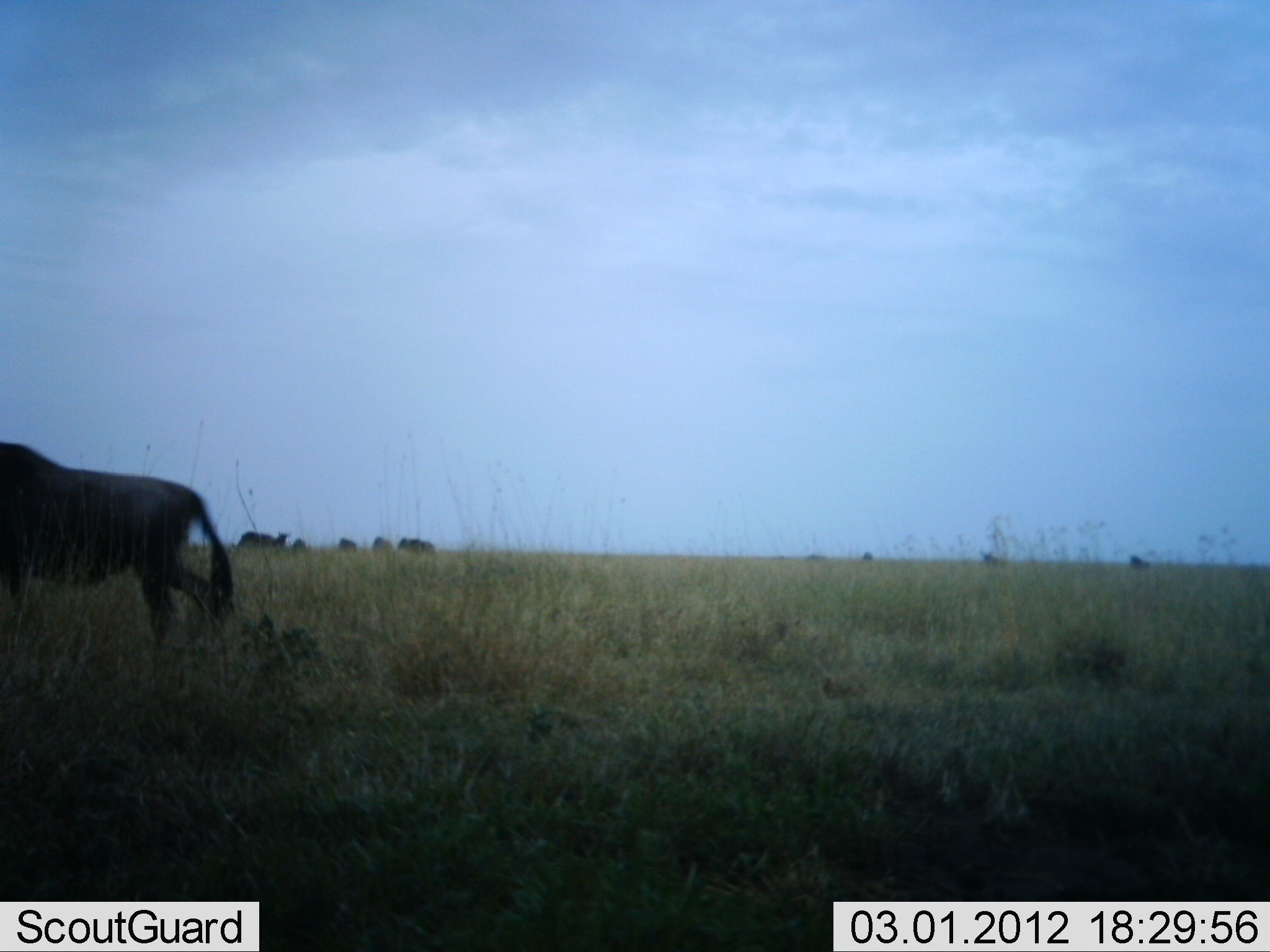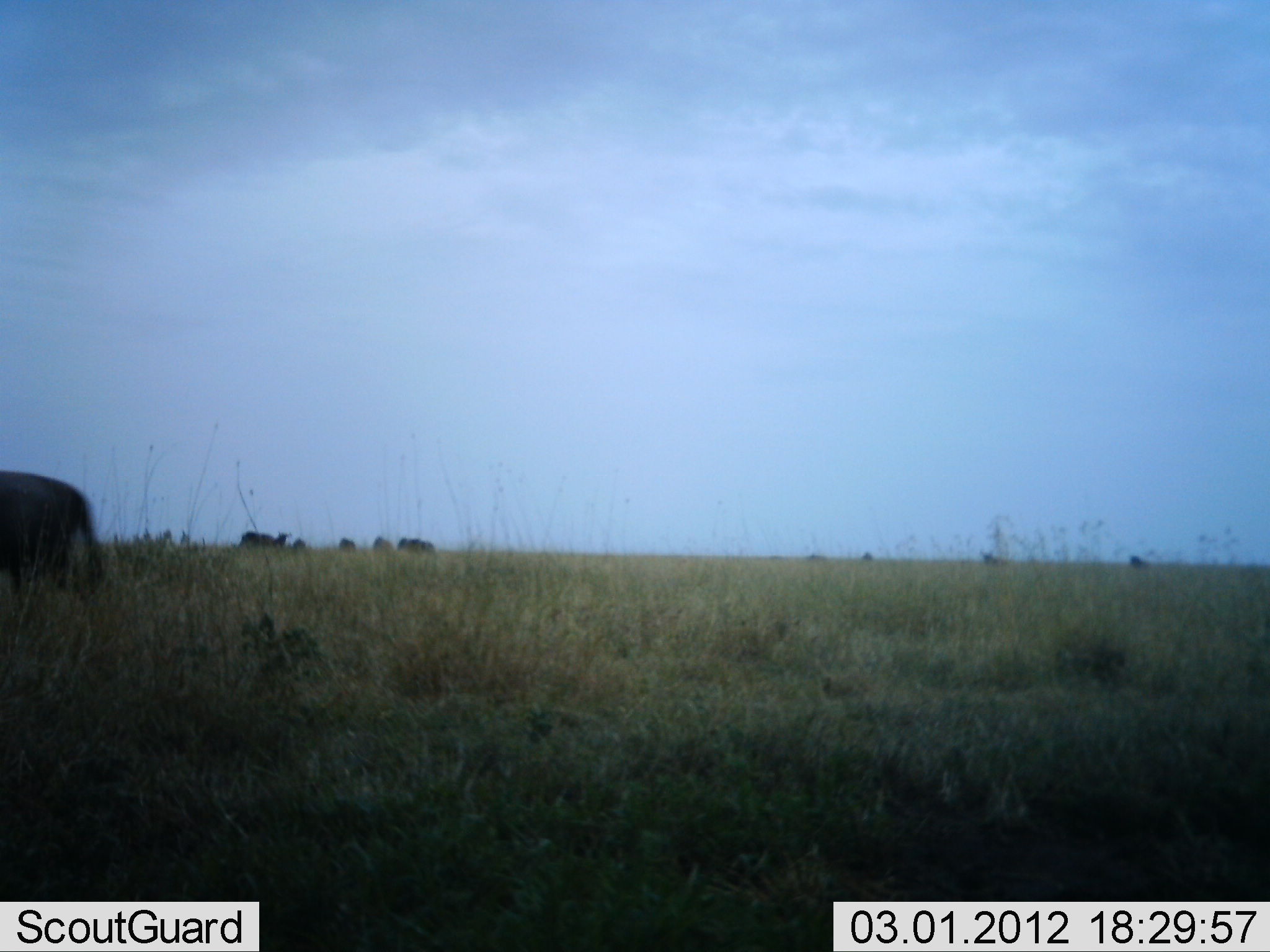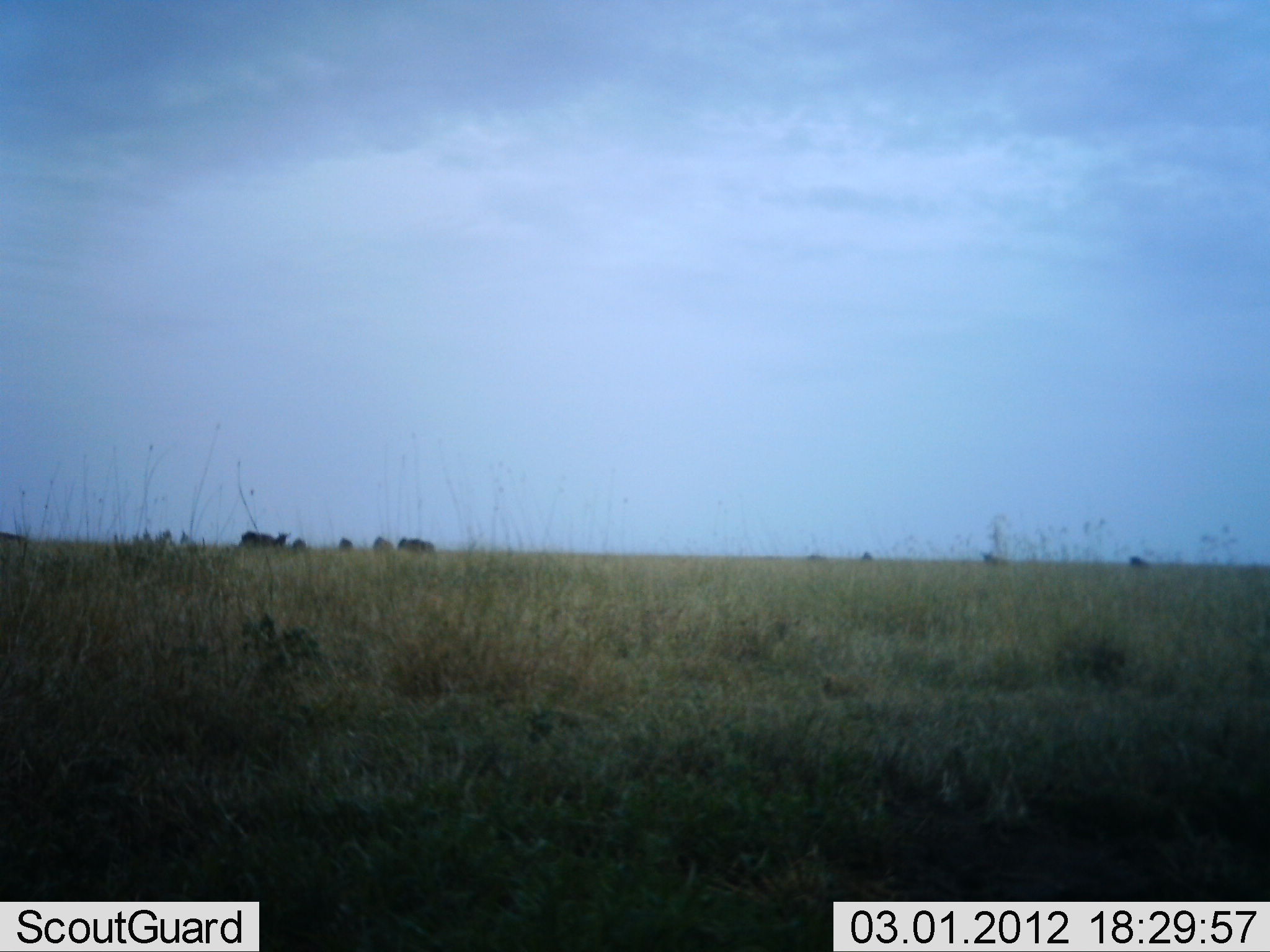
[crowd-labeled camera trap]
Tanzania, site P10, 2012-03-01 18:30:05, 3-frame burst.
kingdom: Animalia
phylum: Chordata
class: Mammalia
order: Artiodactyla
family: Bovidae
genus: Connochaetes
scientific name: Connochaetes taurinus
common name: blue wildebeest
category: wildebeest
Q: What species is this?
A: Wildebeest (blue wildebeest) (Connochaetes taurinus).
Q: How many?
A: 1.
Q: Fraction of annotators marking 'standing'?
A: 35%.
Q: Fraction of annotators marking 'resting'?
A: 0%.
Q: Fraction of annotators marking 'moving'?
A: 100%.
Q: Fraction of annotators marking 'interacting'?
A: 0%.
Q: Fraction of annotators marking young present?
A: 0%.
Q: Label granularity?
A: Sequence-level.